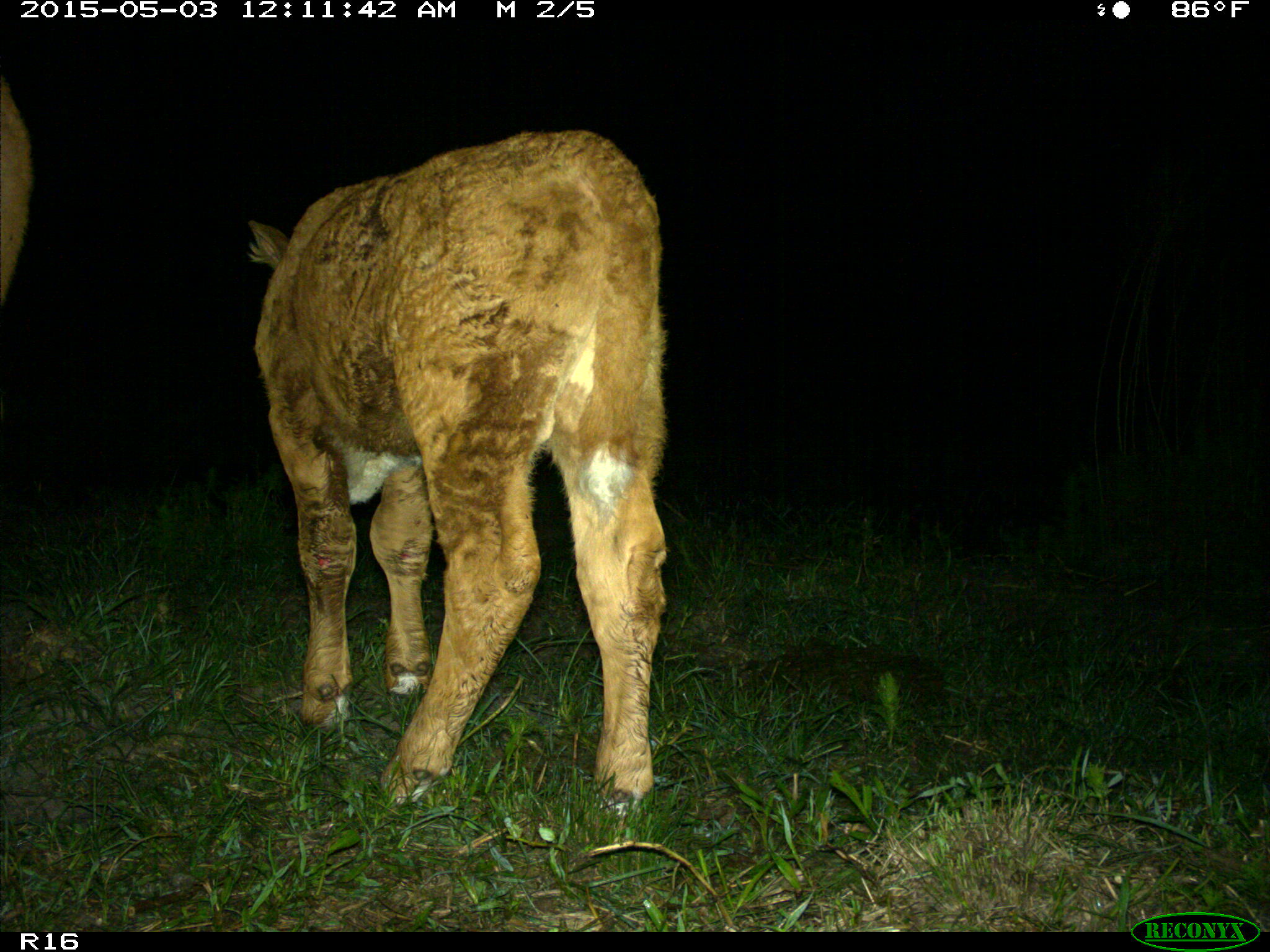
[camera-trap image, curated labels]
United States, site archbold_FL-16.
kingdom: Animalia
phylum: Chordata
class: Mammalia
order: Artiodactyla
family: Bovidae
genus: Bos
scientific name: Bos taurus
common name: domestic cow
Bos taurus (domestic cow).